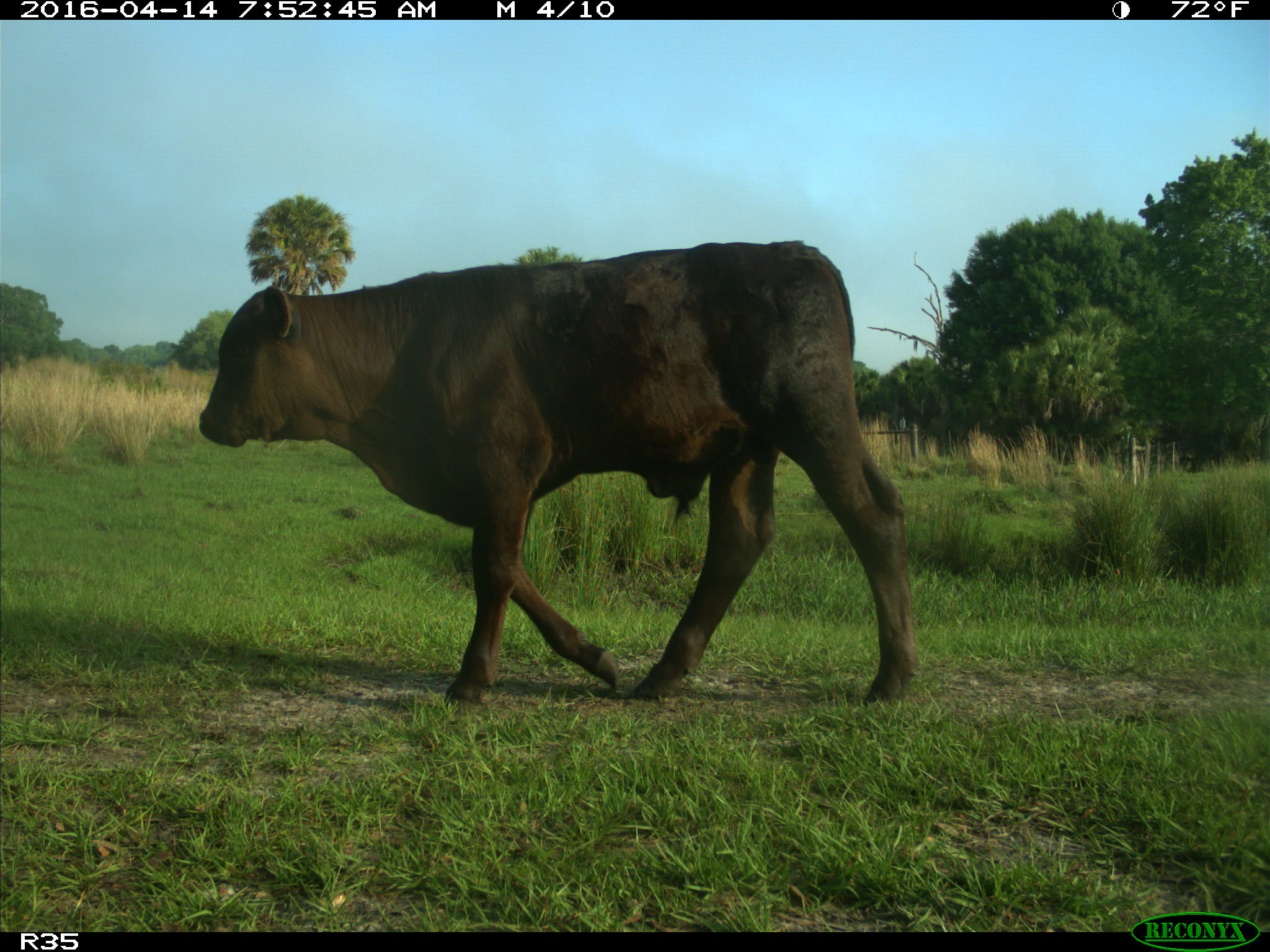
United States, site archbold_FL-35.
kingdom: Animalia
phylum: Chordata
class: Mammalia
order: Artiodactyla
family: Bovidae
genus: Bos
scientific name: Bos taurus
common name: domestic cow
Bos taurus (domestic cow).